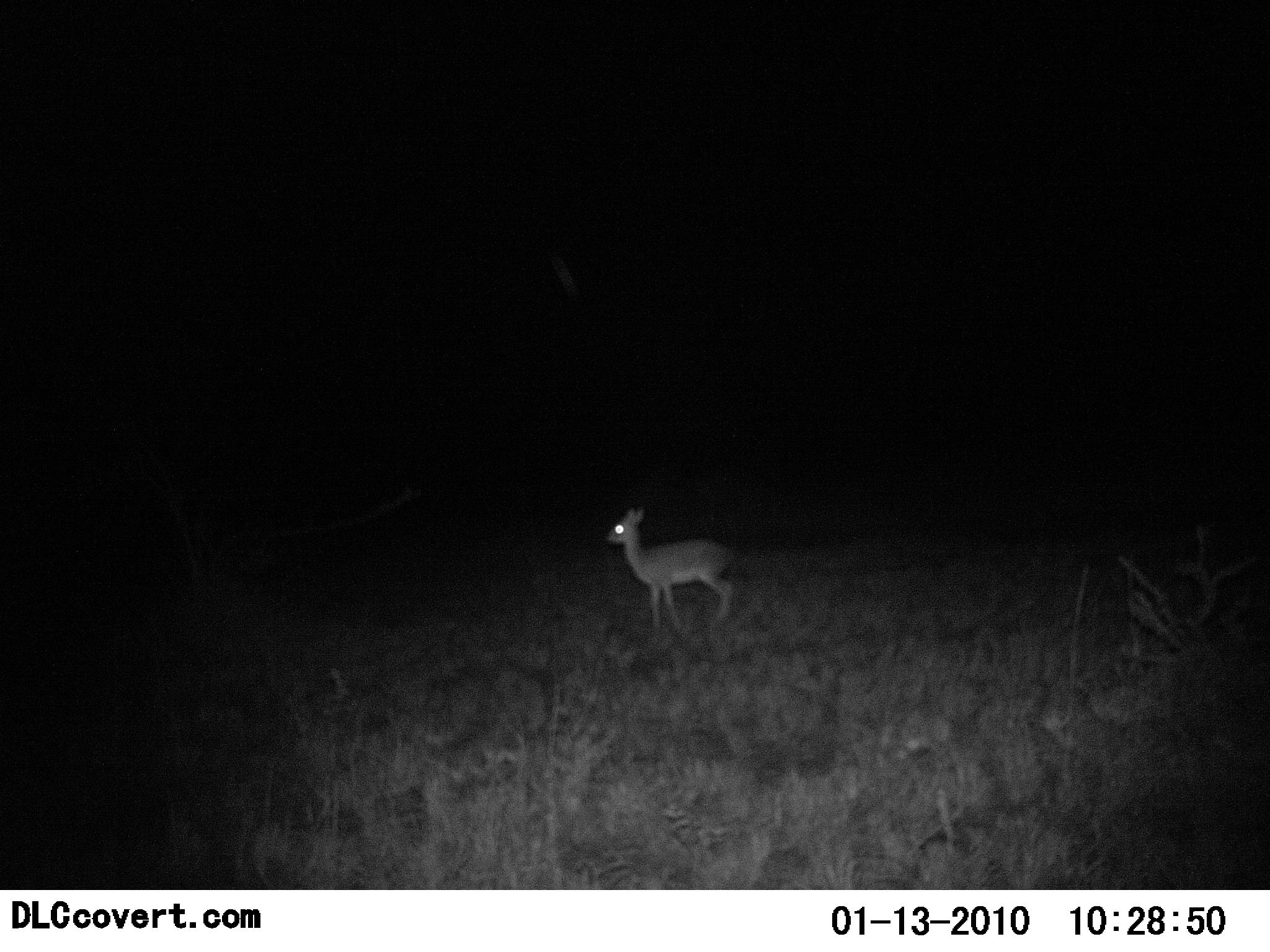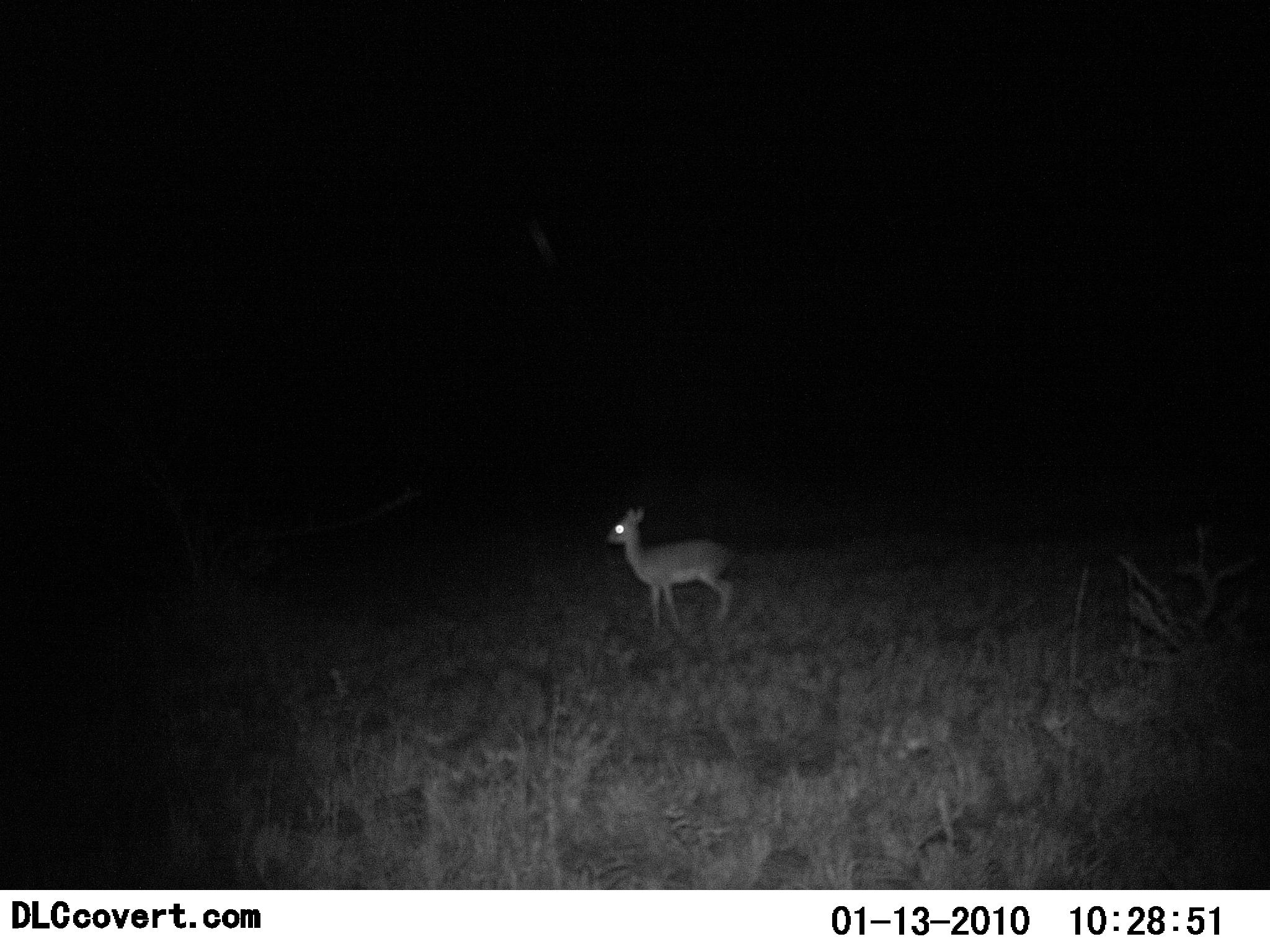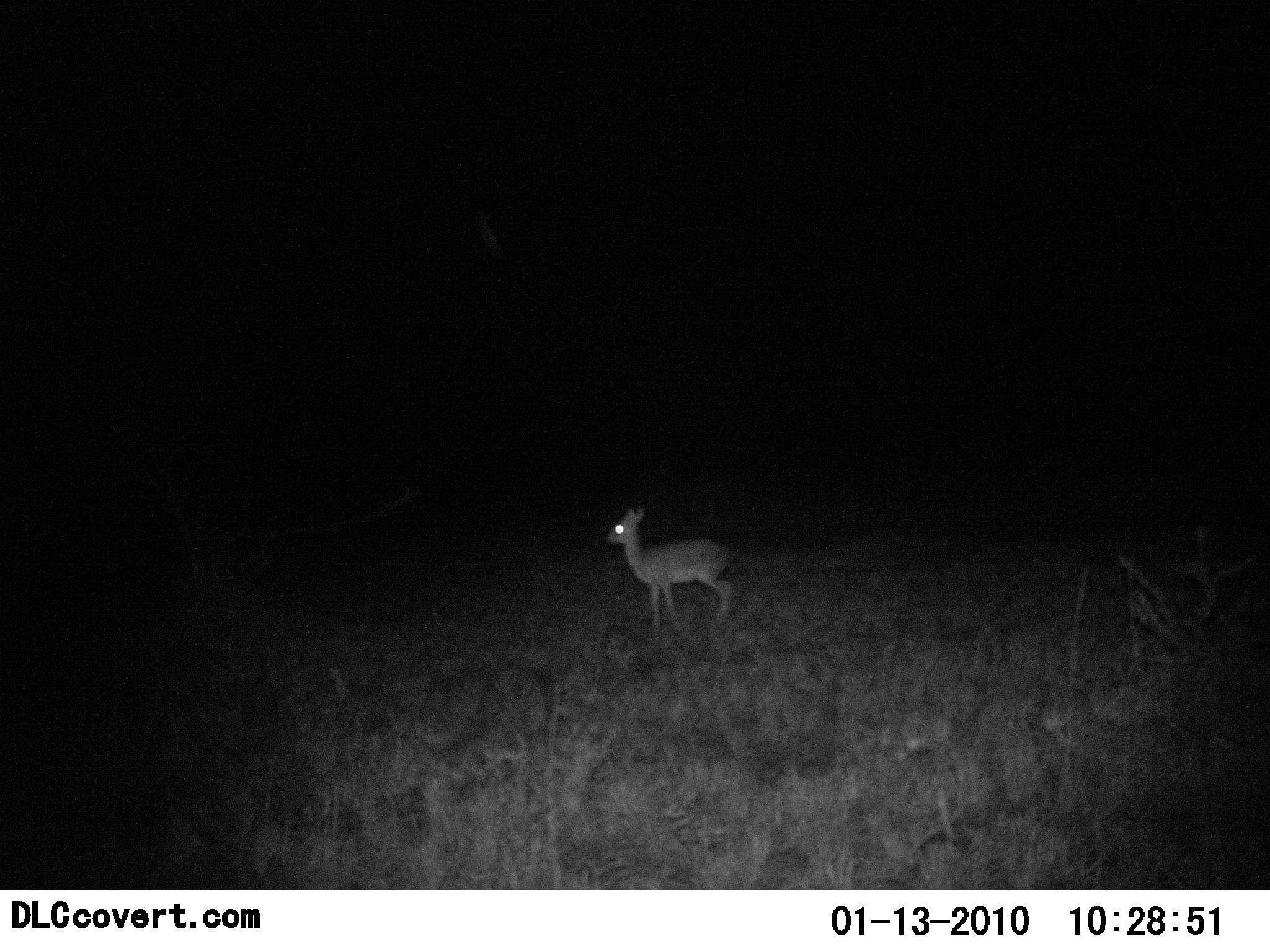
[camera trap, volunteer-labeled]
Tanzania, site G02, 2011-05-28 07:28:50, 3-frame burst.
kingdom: Animalia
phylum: Chordata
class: Mammalia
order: Artiodactyla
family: Bovidae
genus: Madoqua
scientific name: Madoqua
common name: dikdik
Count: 1.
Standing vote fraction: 100%.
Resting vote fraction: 0%.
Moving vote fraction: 10%.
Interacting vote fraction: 0%.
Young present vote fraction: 0%.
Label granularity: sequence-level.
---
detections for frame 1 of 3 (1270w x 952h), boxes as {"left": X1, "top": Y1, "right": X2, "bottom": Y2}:
animal: {"left": 606, "top": 507, "right": 735, "bottom": 629}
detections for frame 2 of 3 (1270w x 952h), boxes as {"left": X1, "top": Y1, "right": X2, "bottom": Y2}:
animal: {"left": 606, "top": 507, "right": 735, "bottom": 629}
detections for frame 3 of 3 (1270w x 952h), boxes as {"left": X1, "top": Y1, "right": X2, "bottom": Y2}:
animal: {"left": 606, "top": 507, "right": 735, "bottom": 629}